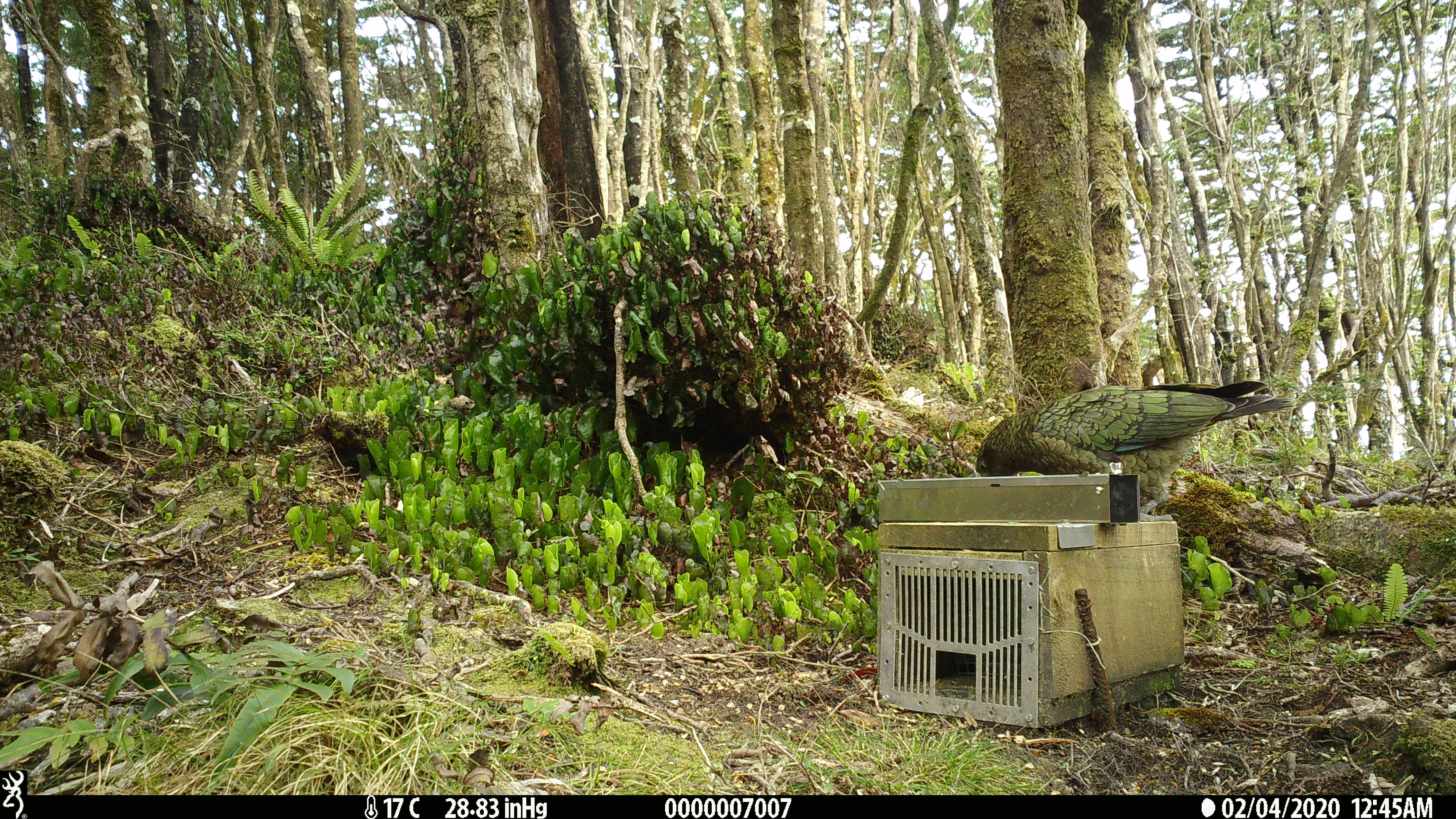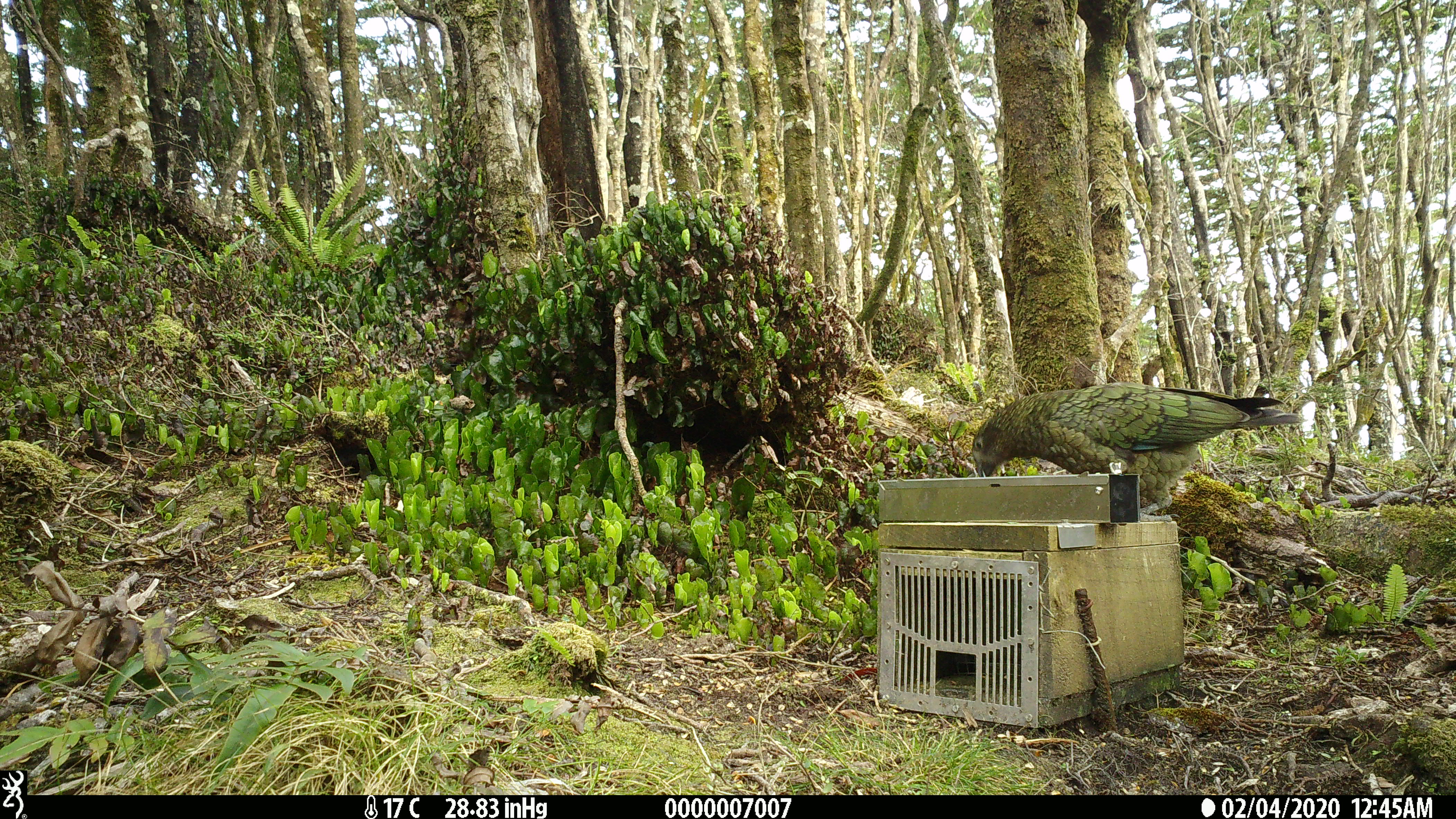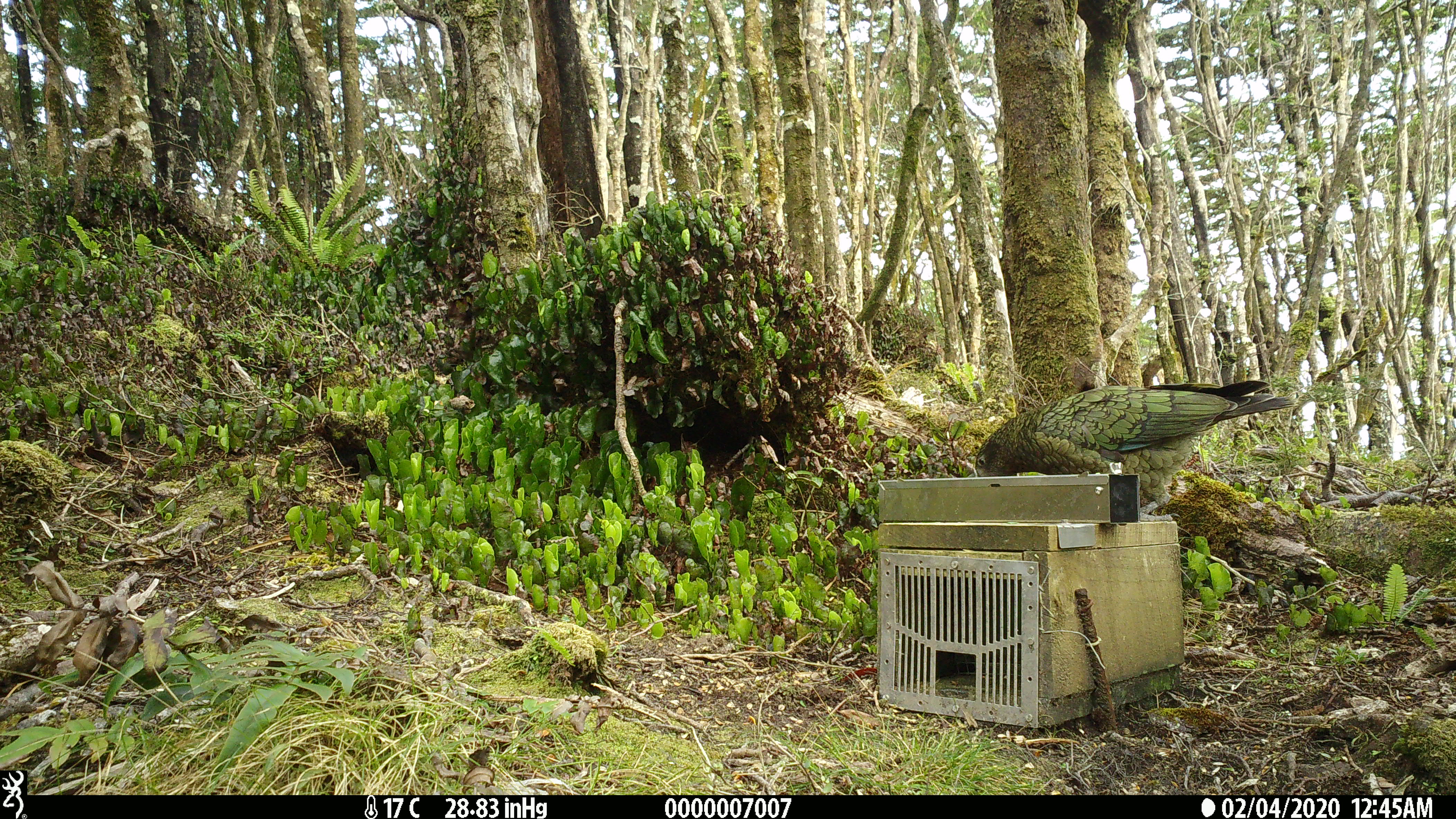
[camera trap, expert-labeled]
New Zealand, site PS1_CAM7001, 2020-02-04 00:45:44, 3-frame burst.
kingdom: Animalia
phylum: Chordata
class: Aves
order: Psittaciformes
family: Strigopidae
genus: Nestor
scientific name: Nestor notabilis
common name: kea